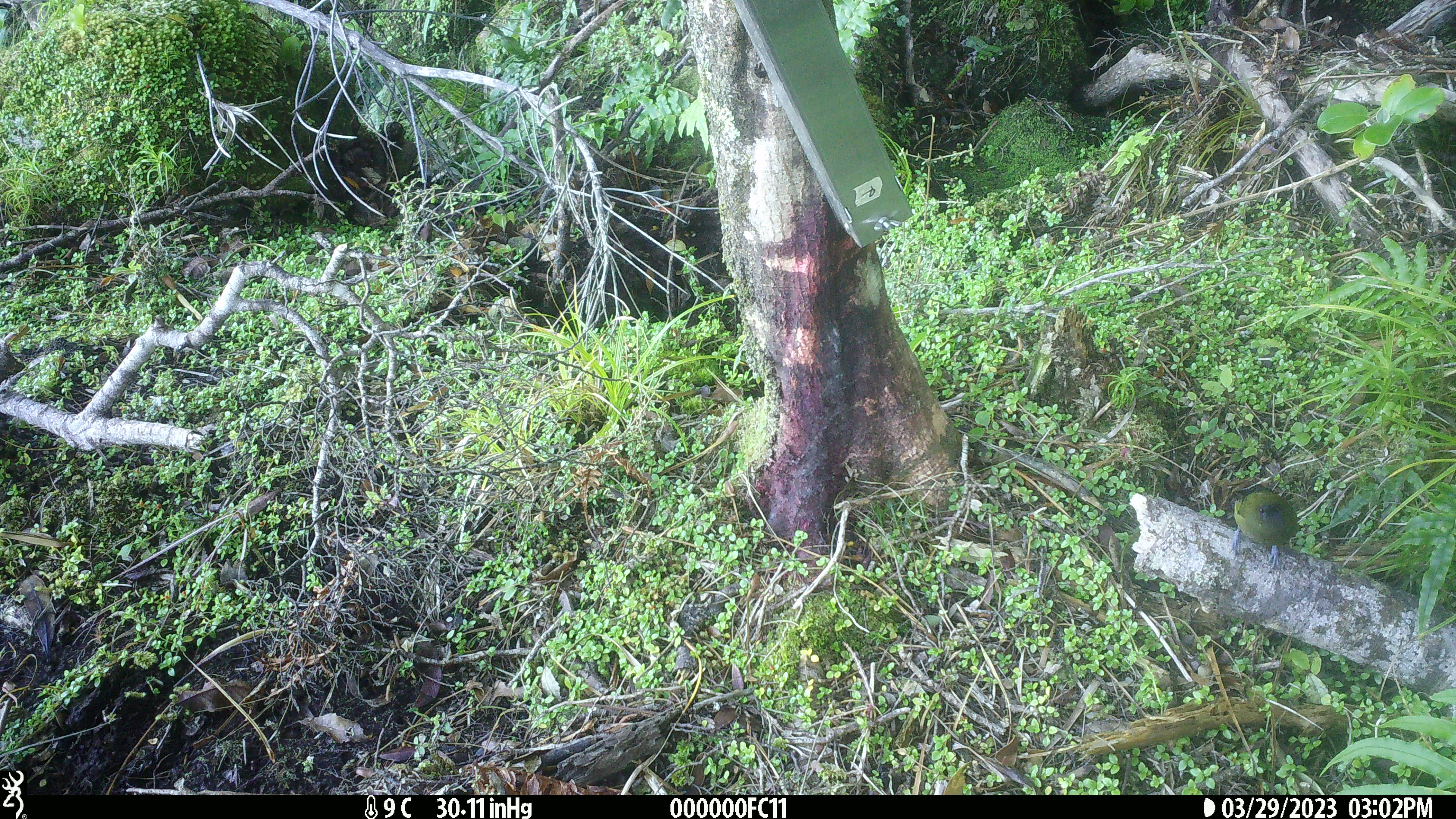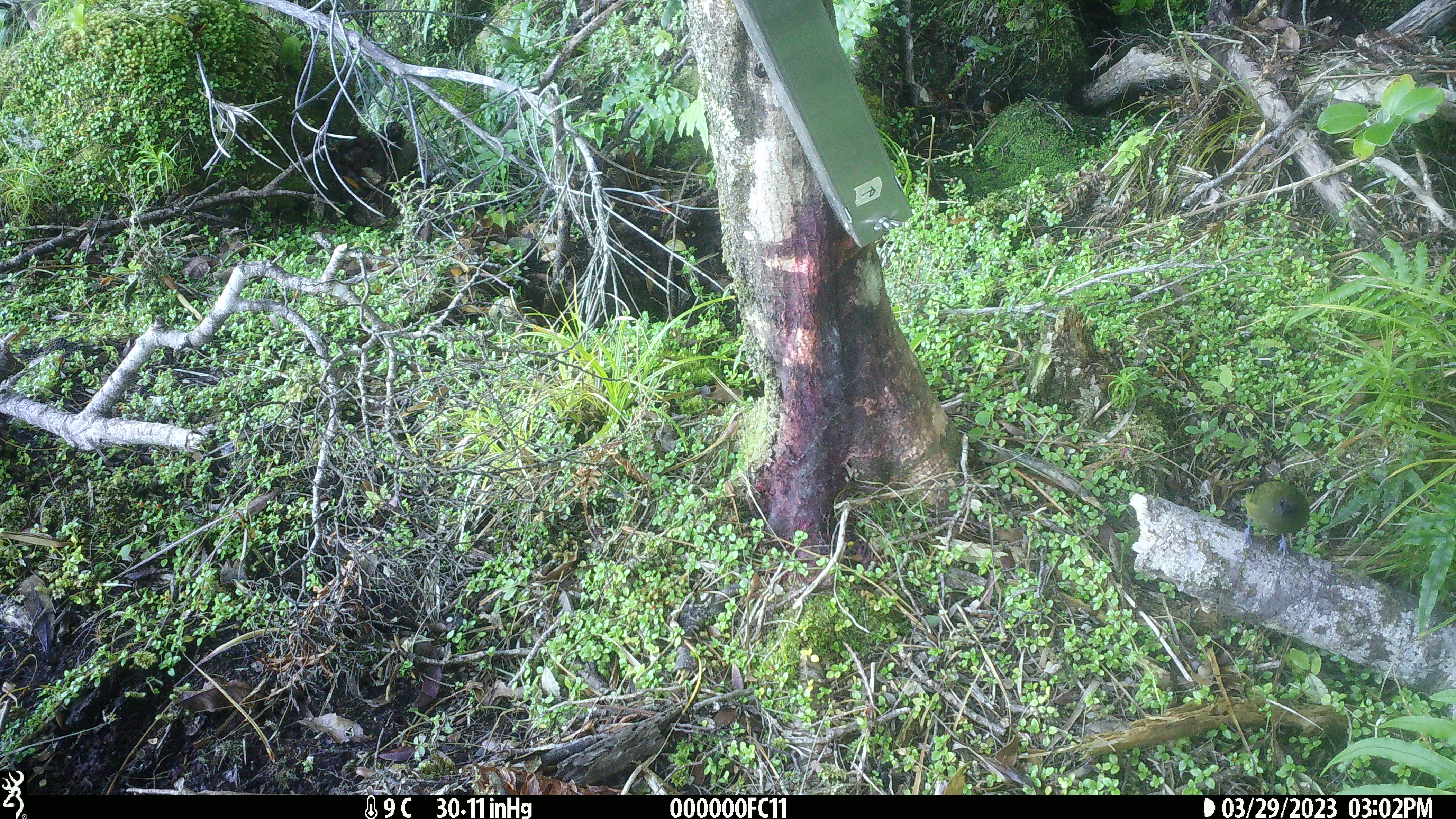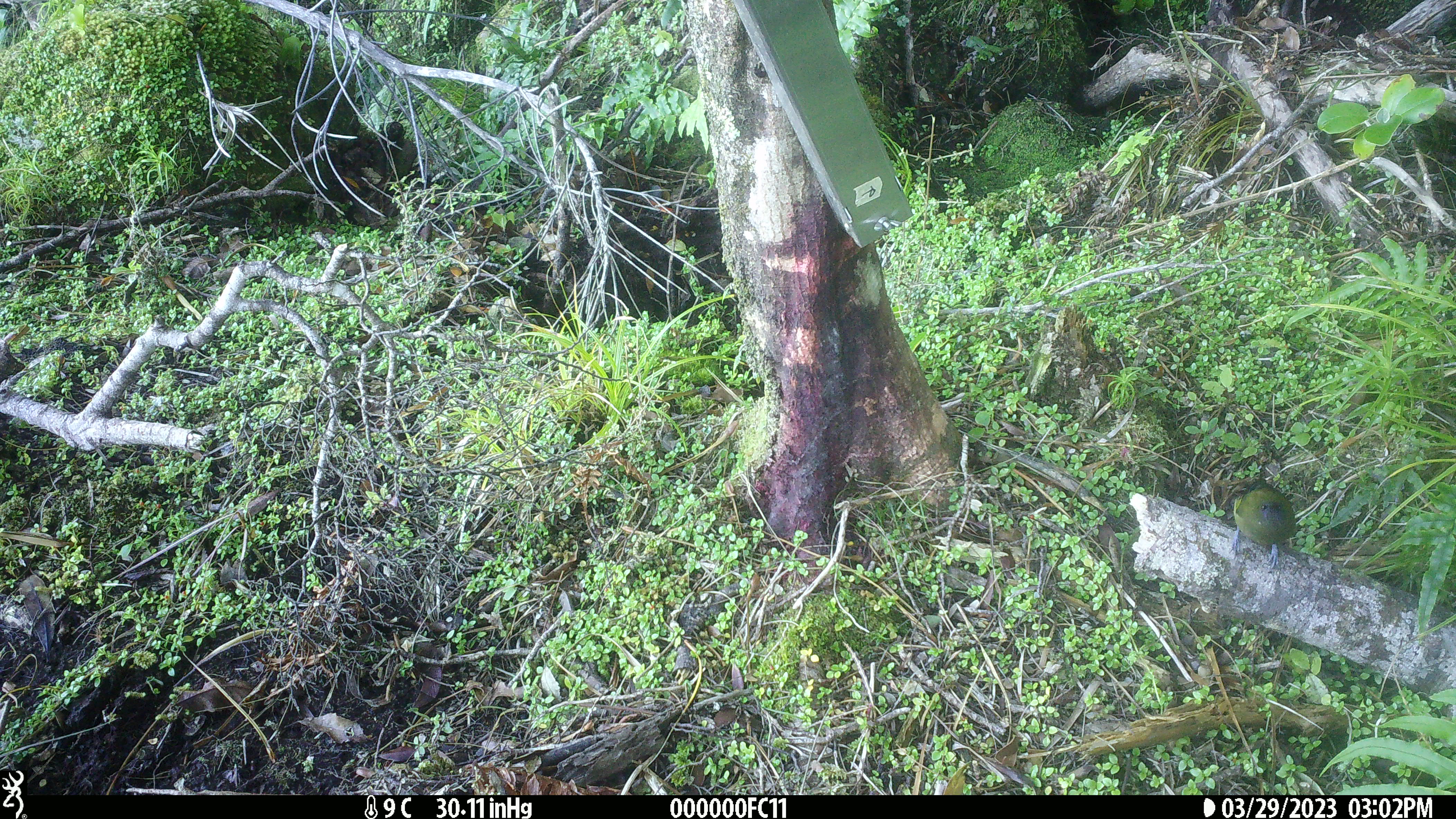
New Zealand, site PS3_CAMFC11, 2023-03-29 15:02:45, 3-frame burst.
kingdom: Animalia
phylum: Chordata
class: Aves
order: Passeriformes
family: Meliphagidae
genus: Anthornis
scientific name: Anthornis melanura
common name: new zealand bellbird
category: bellbird